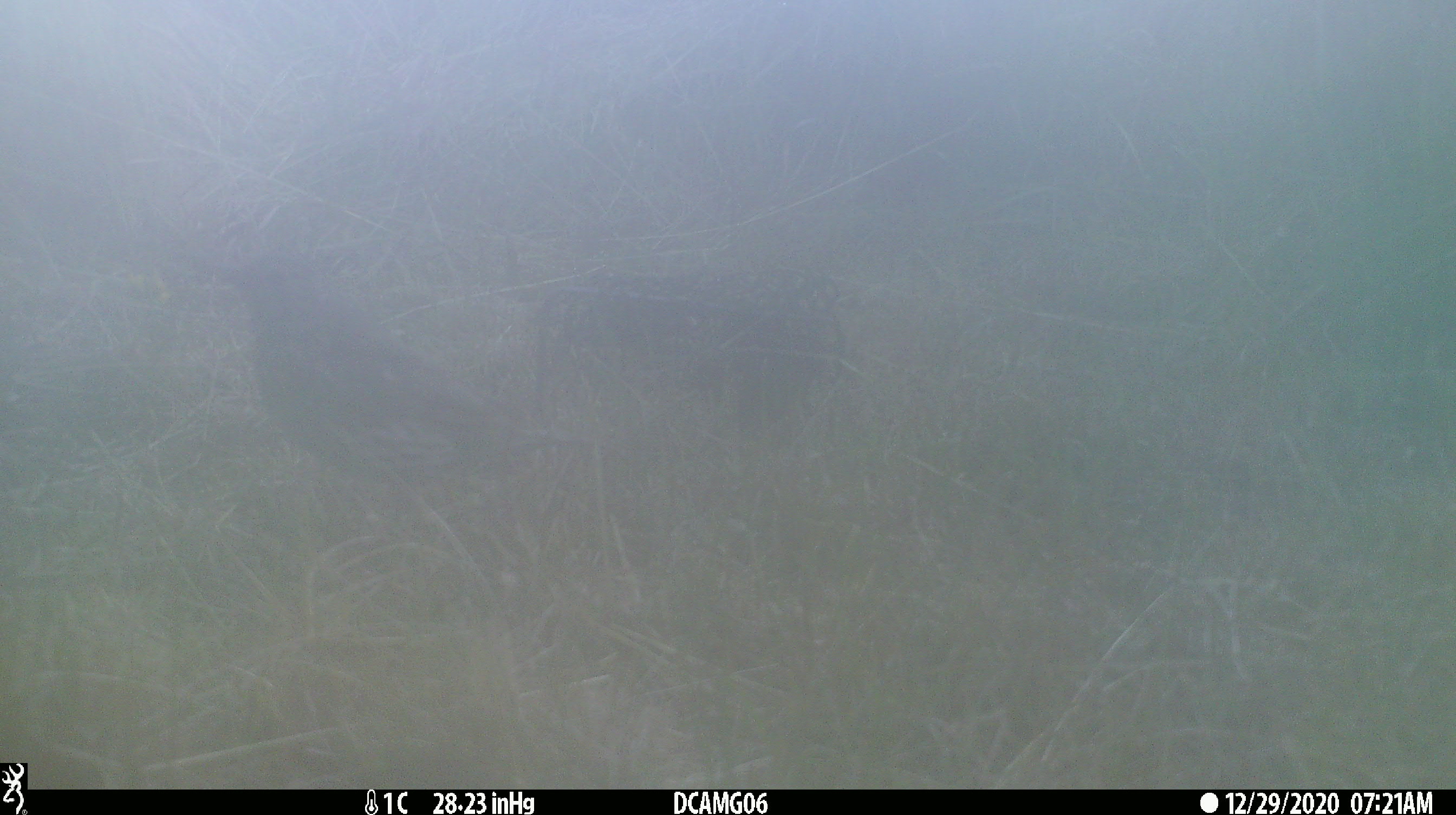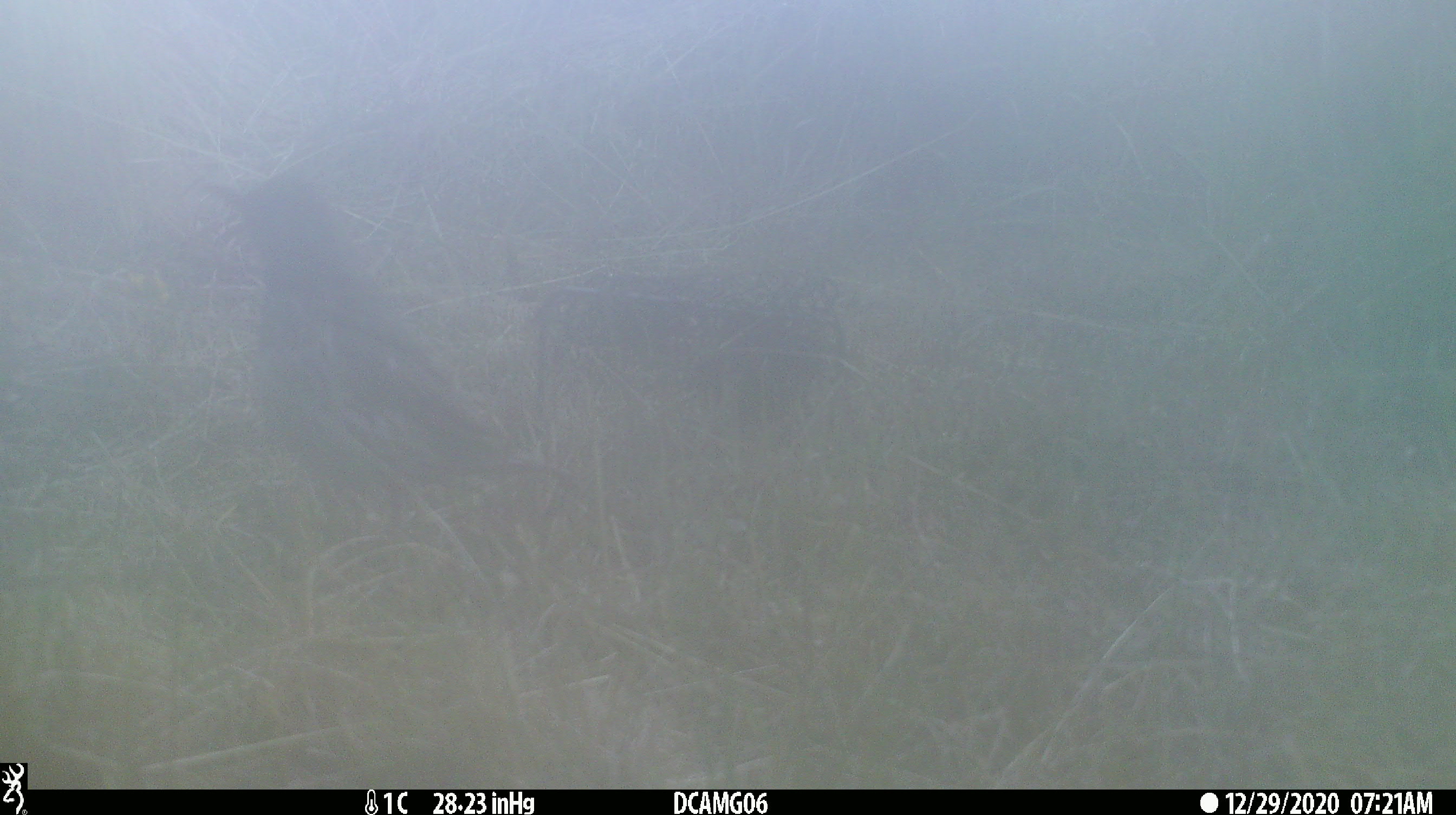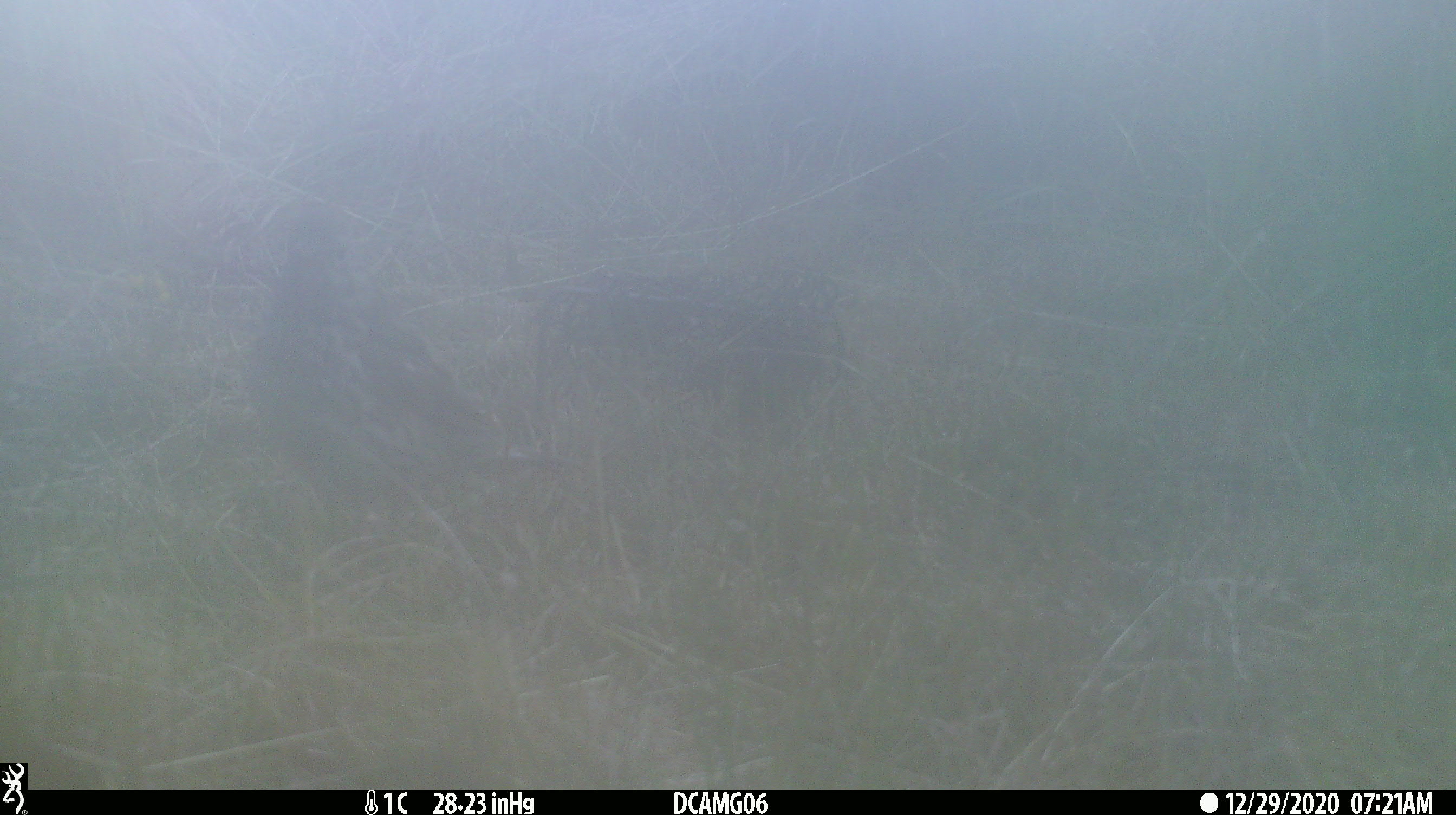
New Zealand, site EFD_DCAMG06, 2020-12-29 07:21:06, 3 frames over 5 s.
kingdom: Animalia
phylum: Chordata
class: Aves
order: Passeriformes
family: Turdidae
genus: Turdus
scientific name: Turdus philomelos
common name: song thrush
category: thrush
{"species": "thrush (song thrush) (Turdus philomelos)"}